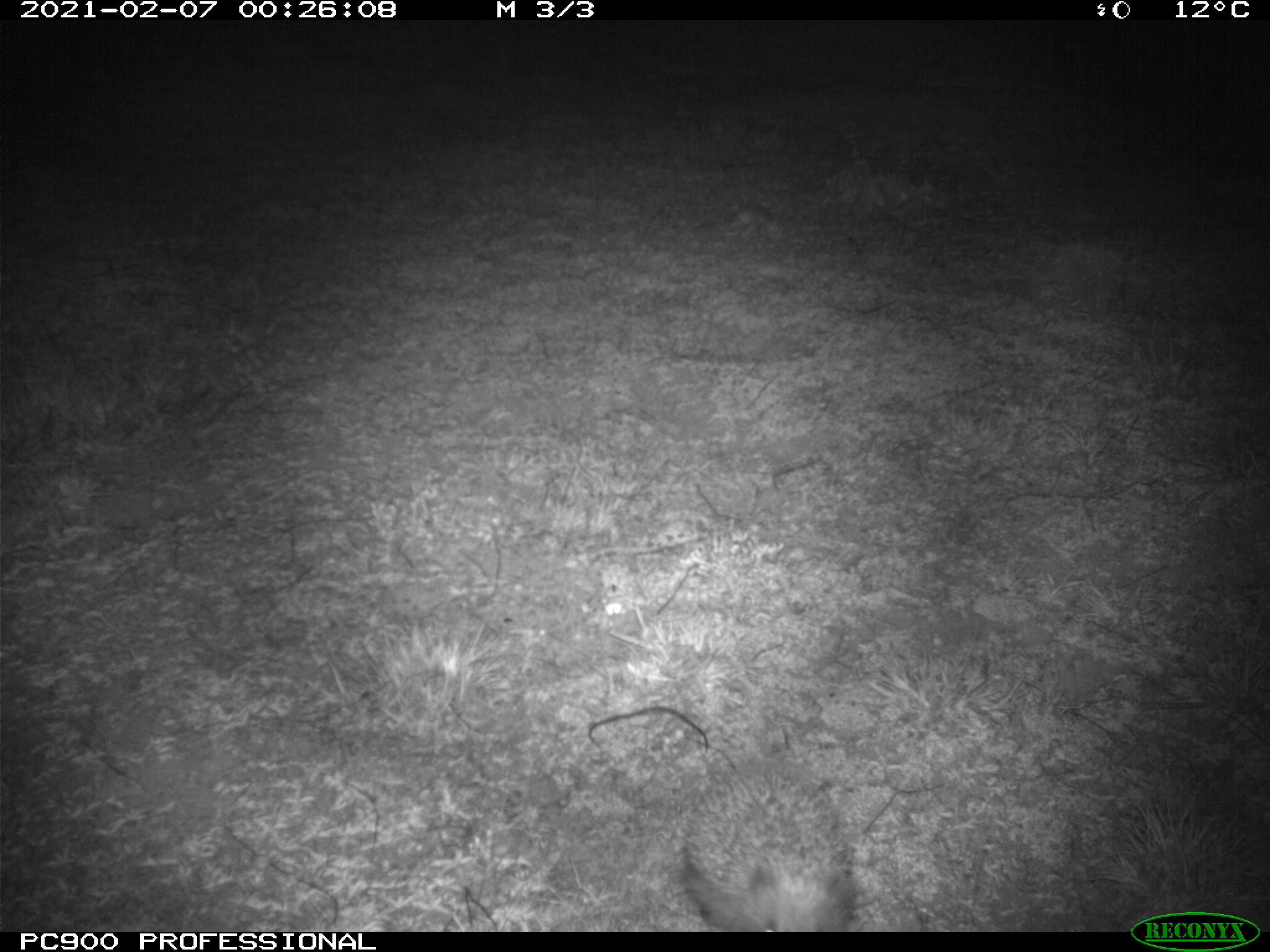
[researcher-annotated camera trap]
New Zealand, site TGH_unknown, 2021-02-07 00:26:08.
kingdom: Animalia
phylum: Chordata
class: Mammalia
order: Eulipotyphla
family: Erinaceidae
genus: Erinaceus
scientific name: Erinaceus europaeus europaeus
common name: european hedgehog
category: hedgehog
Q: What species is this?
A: Hedgehog (european hedgehog) (Erinaceus europaeus europaeus).